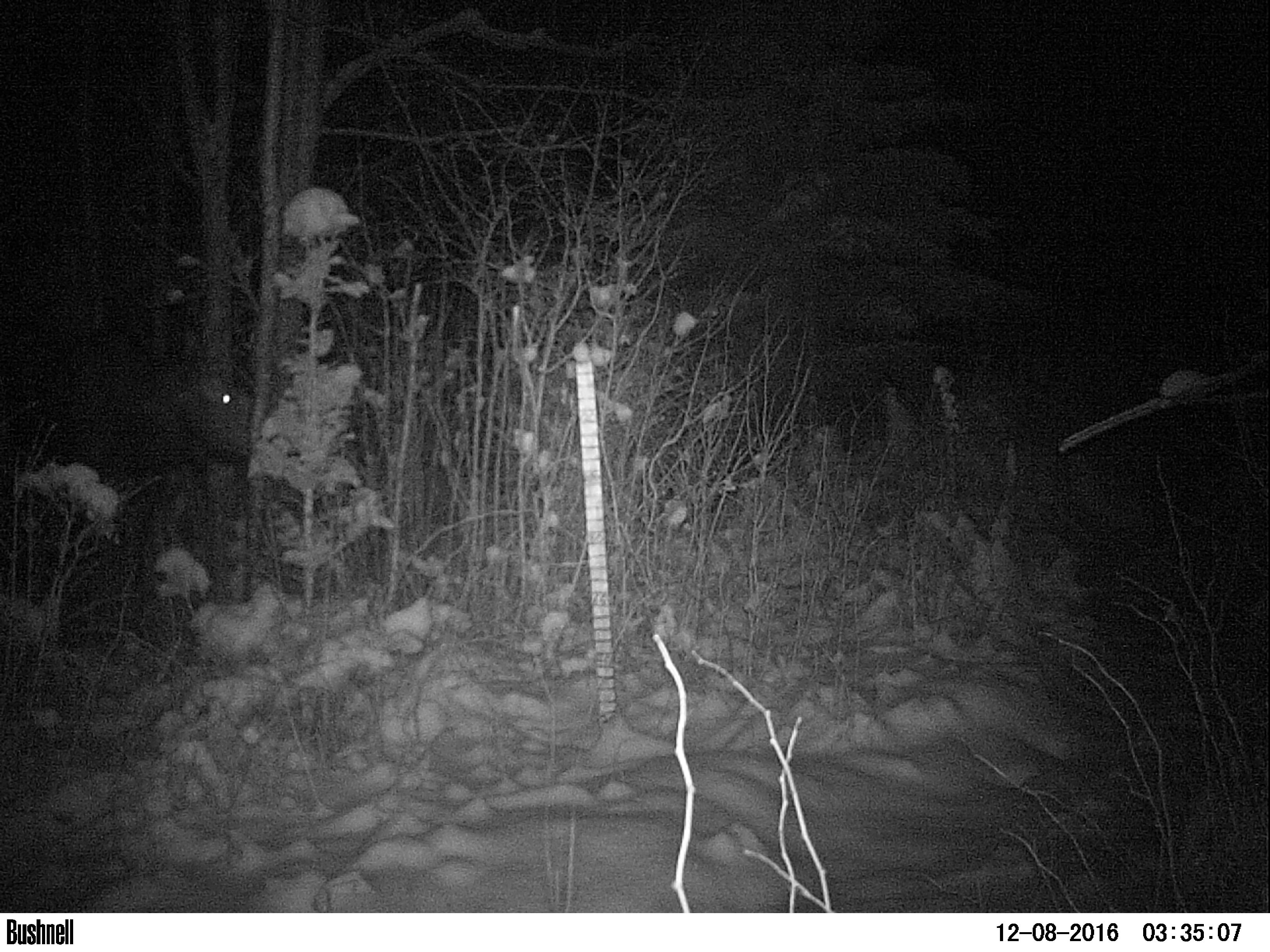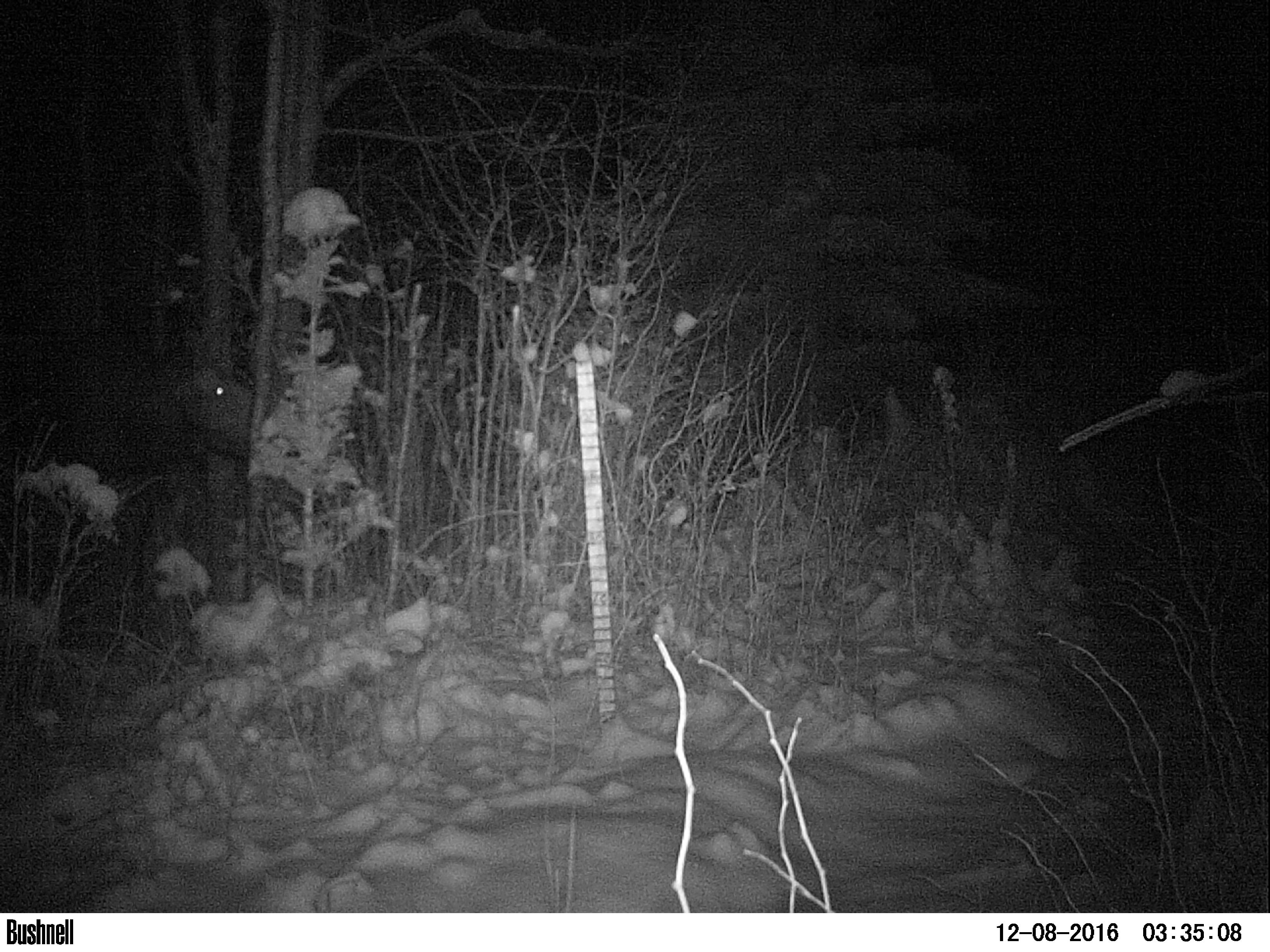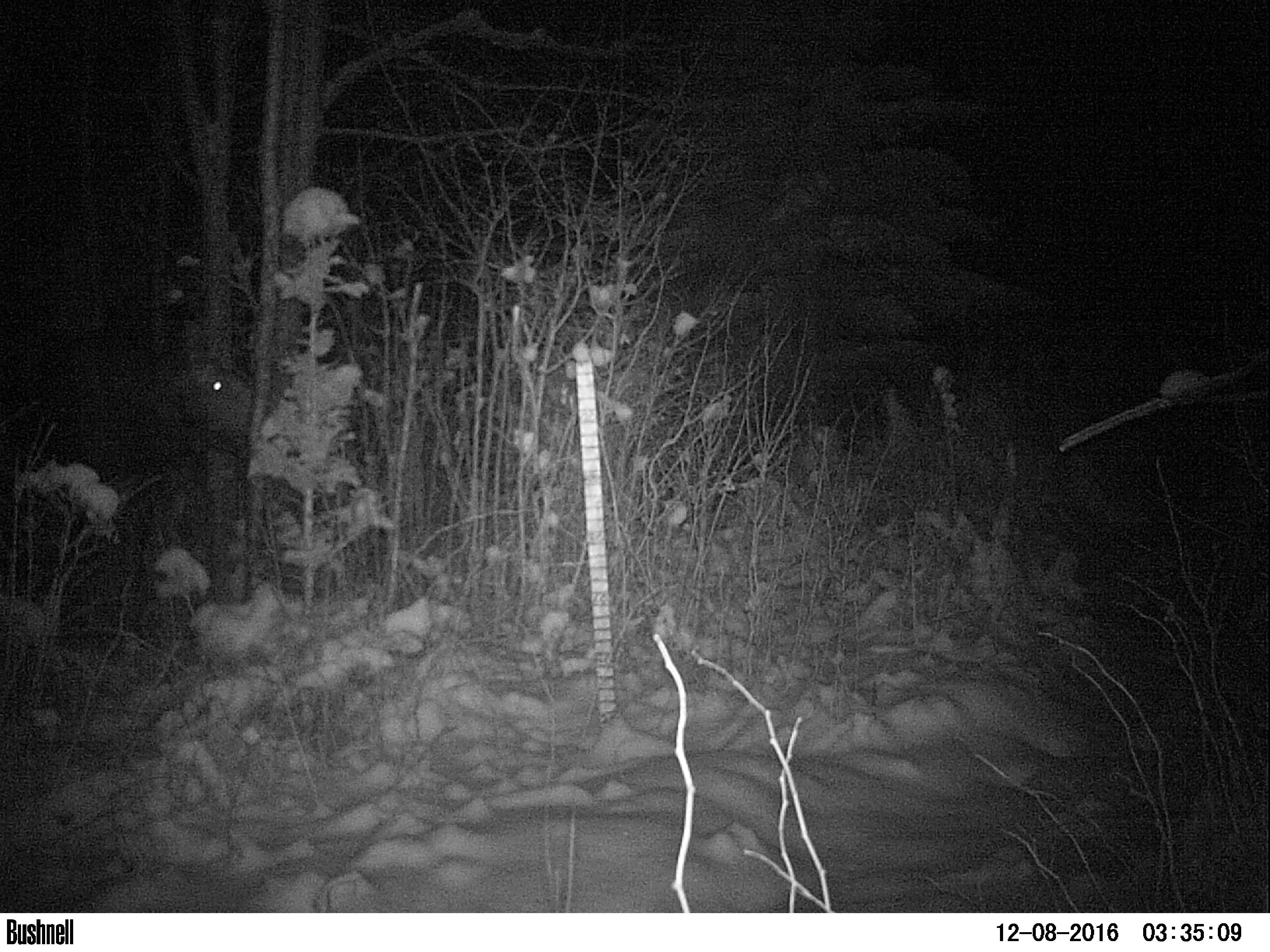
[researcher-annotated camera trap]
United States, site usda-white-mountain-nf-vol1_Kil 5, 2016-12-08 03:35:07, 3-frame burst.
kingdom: Animalia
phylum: Chordata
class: Mammalia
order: Artiodactyla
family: Cervidae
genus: Alces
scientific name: Alces alces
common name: moose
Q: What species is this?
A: Moose (Alces alces).